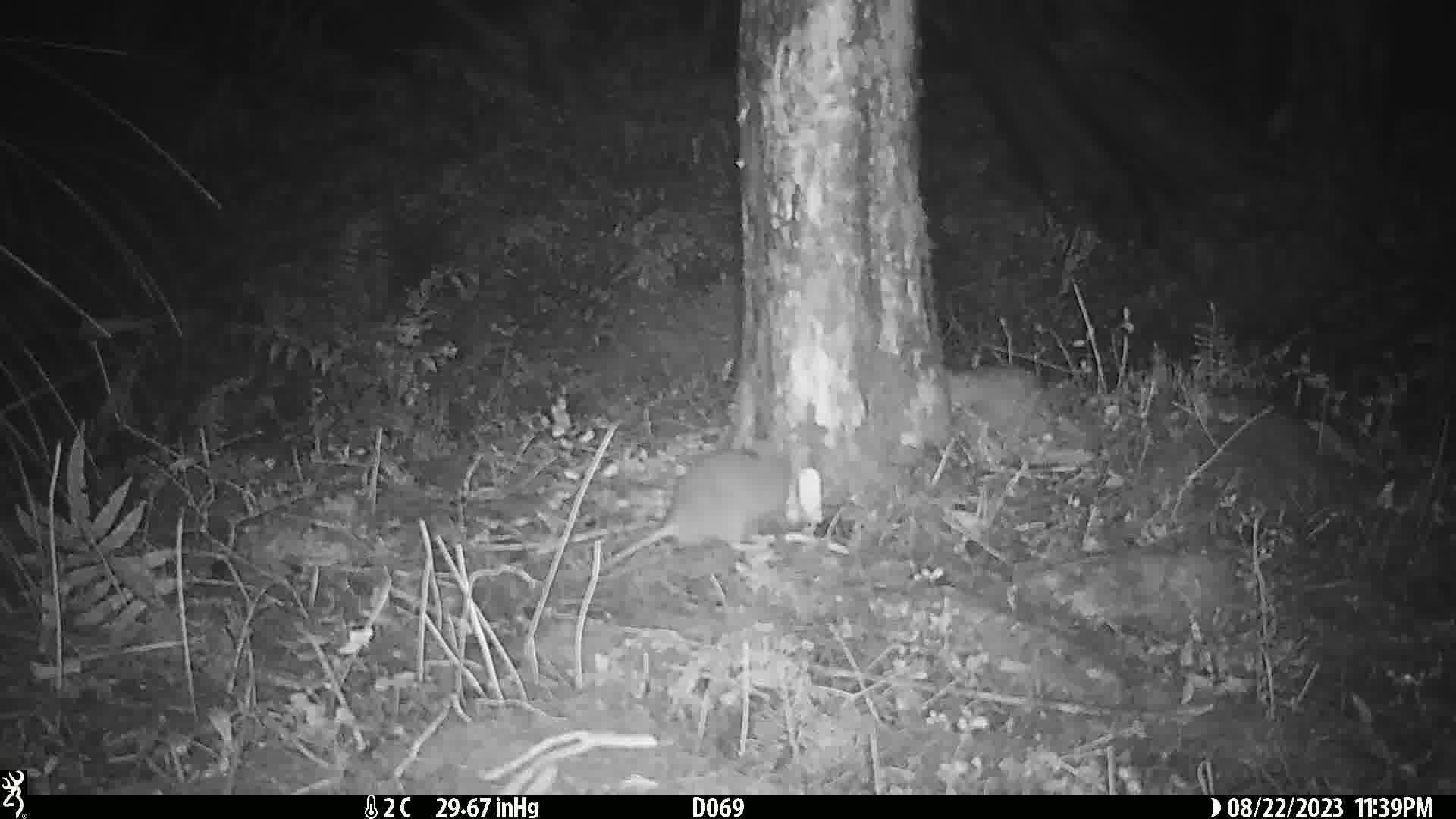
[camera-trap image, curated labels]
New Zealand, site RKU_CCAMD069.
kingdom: Animalia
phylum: Chordata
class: Mammalia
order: Rodentia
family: Muridae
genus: Rattus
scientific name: Rattus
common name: rat